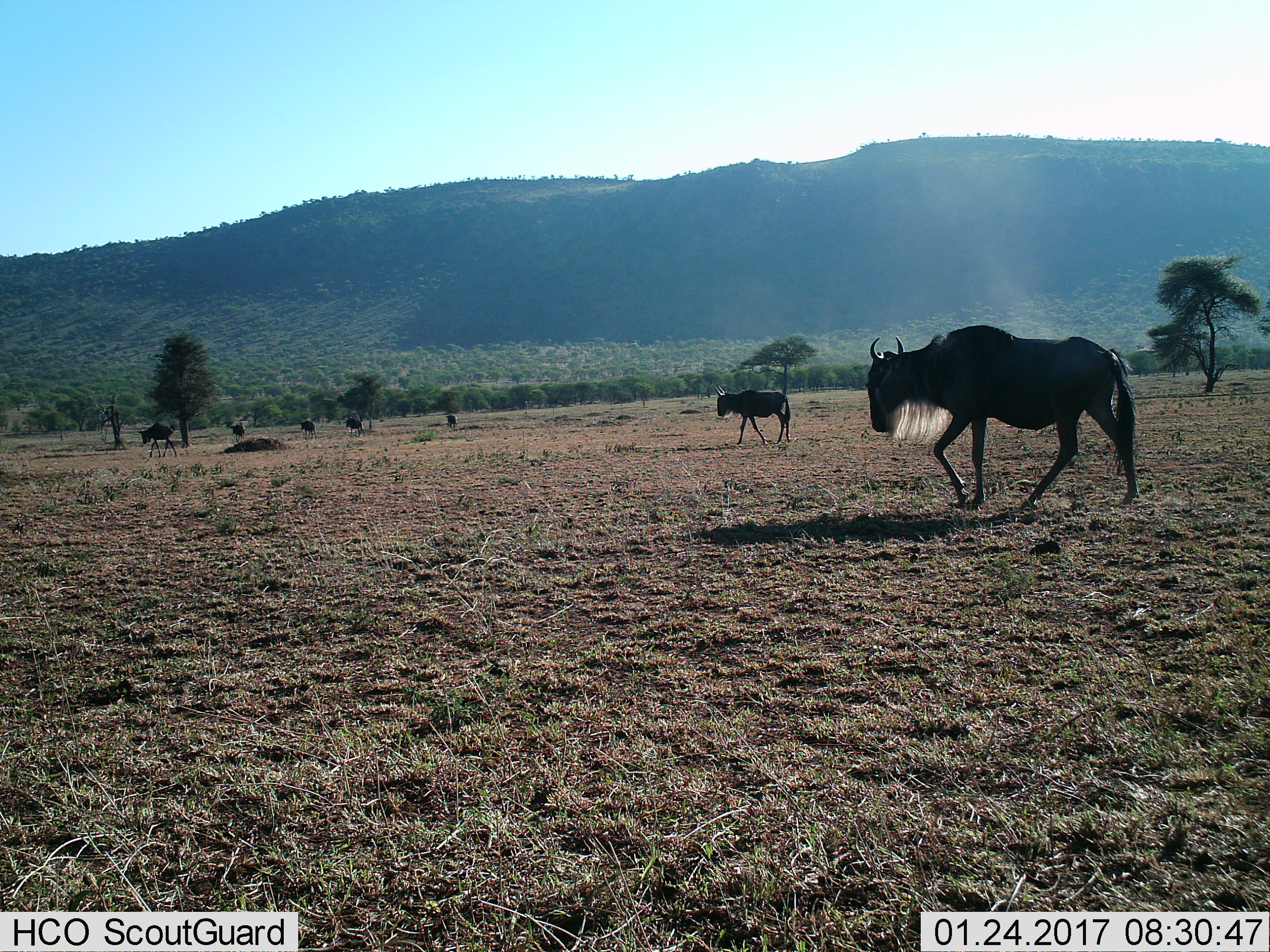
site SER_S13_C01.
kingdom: Animalia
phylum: Chordata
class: Mammalia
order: Artiodactyla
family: Bovidae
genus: Connochaetes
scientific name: Connochaetes taurinus taurinus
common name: blue wildebeest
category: wildebeestblue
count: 7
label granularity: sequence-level